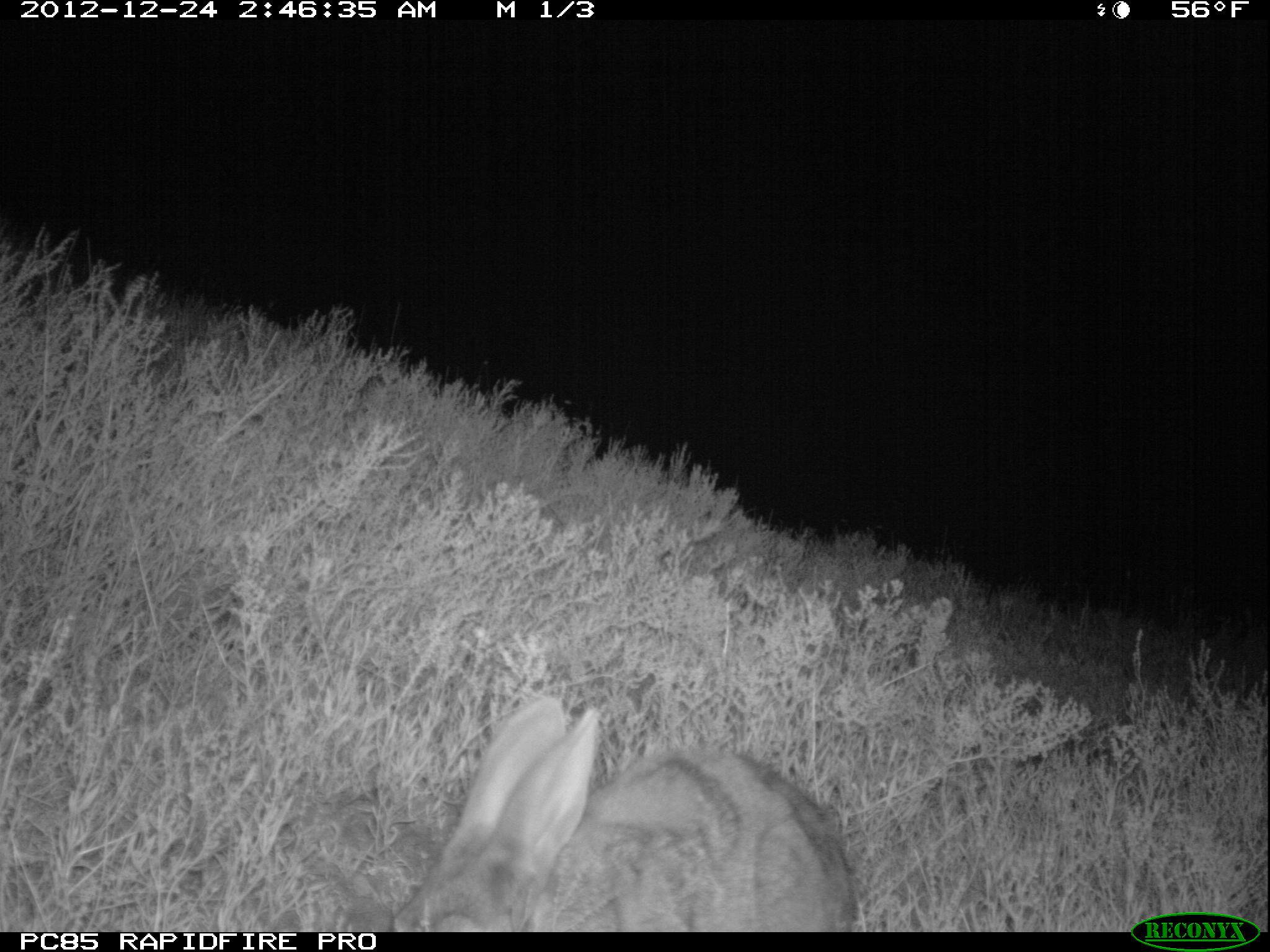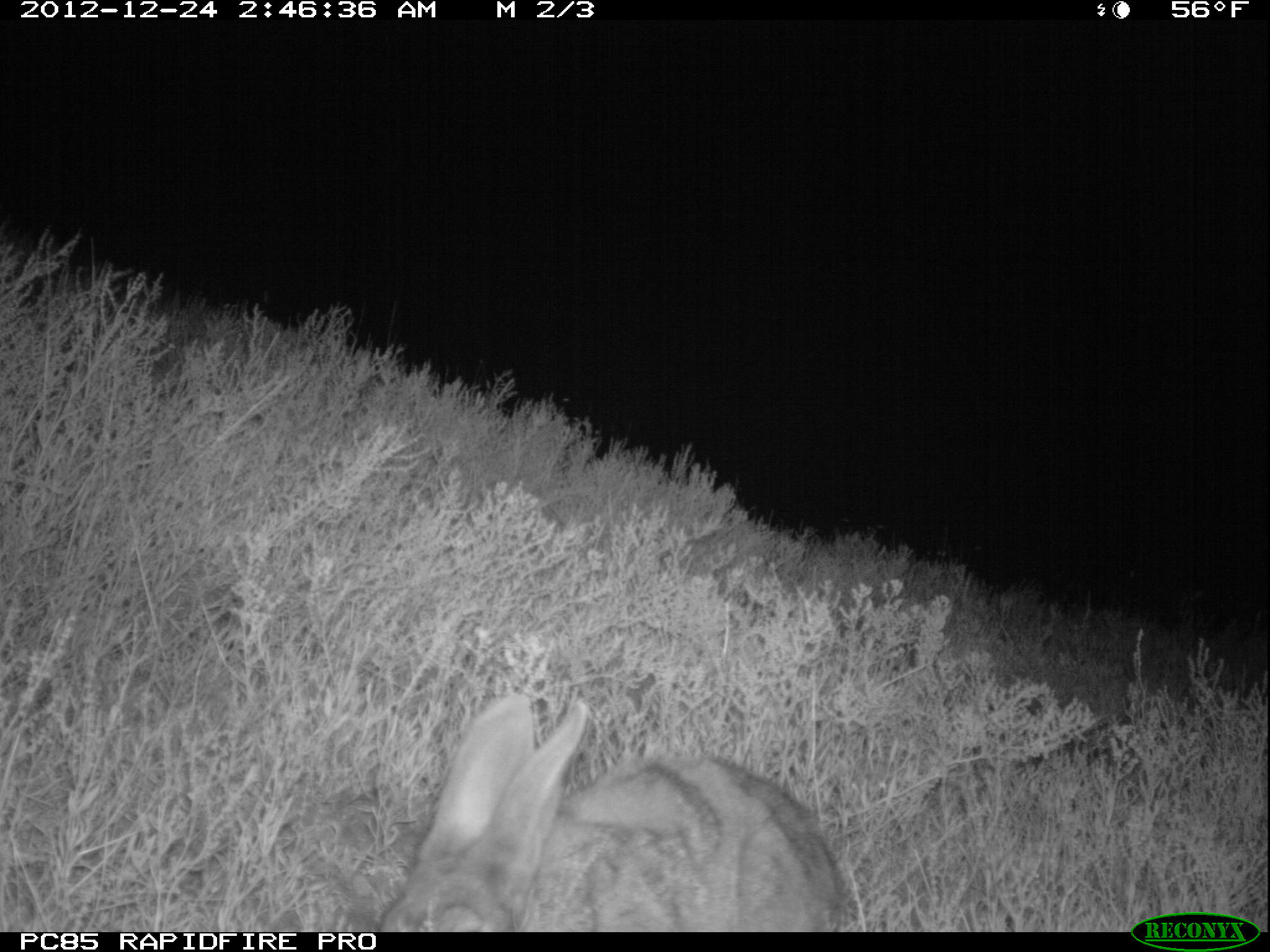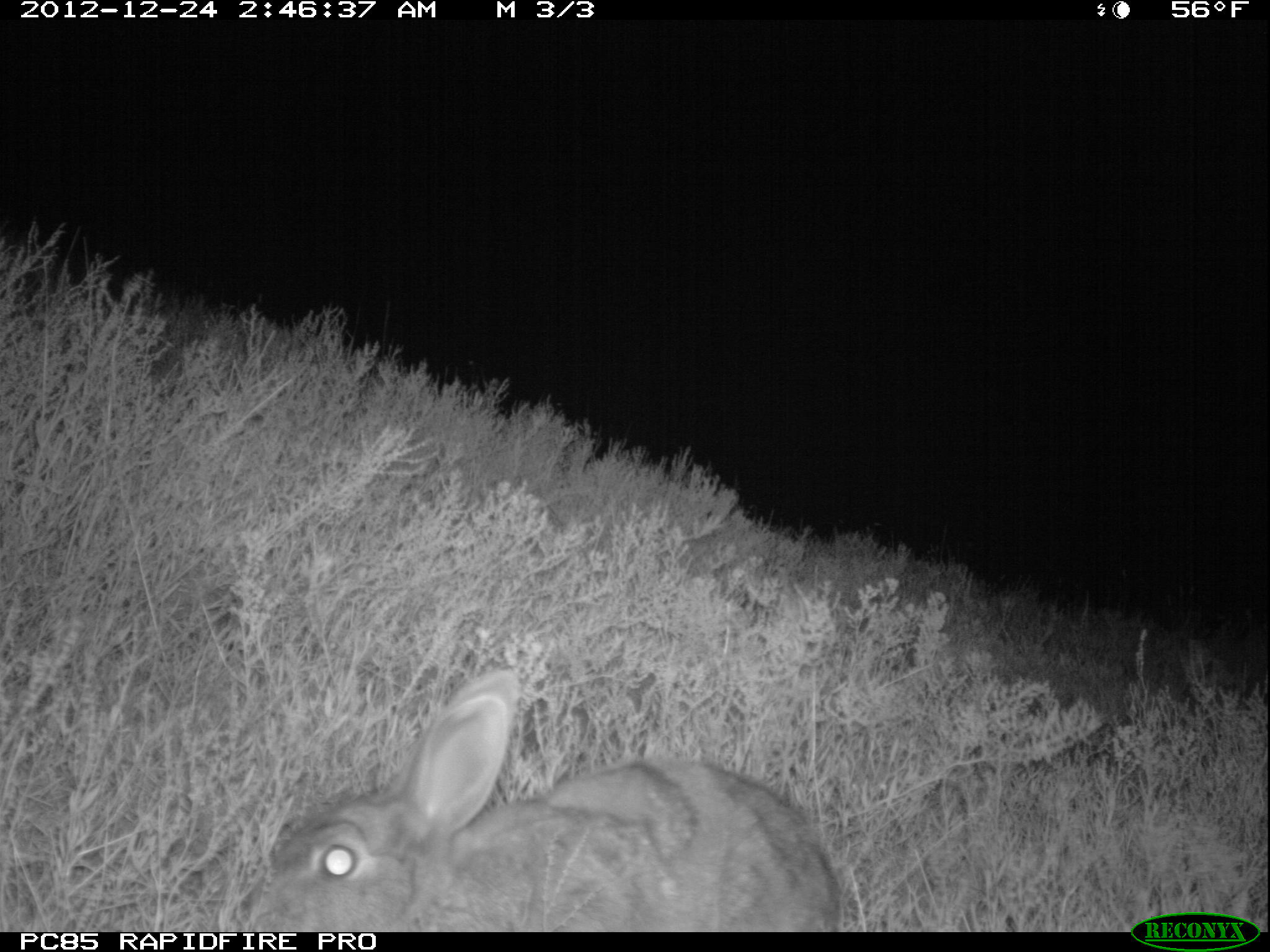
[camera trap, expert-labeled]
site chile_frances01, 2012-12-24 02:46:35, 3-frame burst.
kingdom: Animalia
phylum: Chordata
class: Mammalia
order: Lagomorpha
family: Leporidae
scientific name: Leporidae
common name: rabbits and hares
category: rabbit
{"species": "rabbit (rabbits and hares) (Leporidae)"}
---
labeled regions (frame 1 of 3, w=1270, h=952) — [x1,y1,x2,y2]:
rabbit: [383,694,861,931]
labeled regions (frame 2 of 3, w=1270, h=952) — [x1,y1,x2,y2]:
rabbit: [367,692,845,930]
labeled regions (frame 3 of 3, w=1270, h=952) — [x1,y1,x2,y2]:
rabbit: [240,663,843,931]